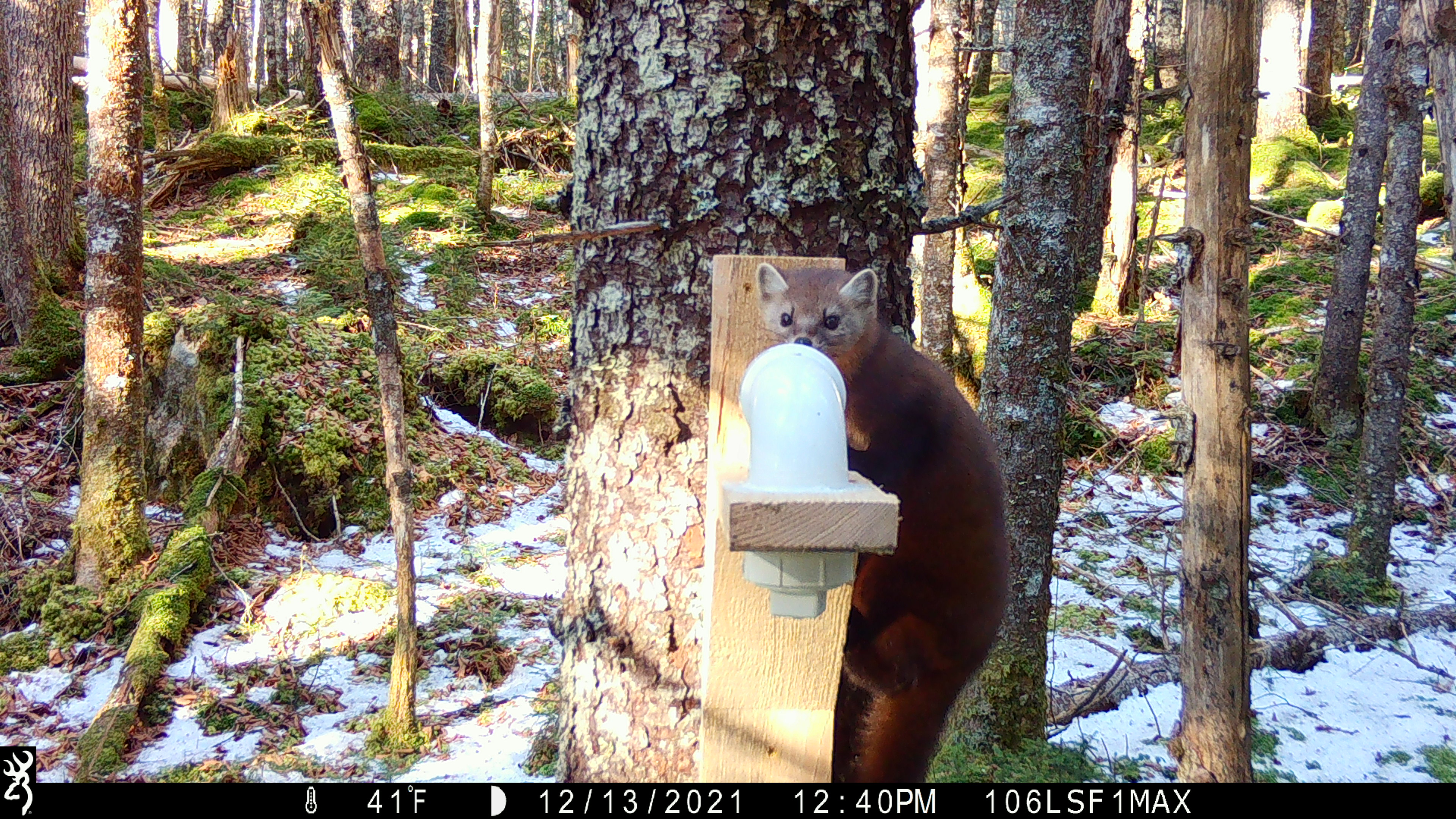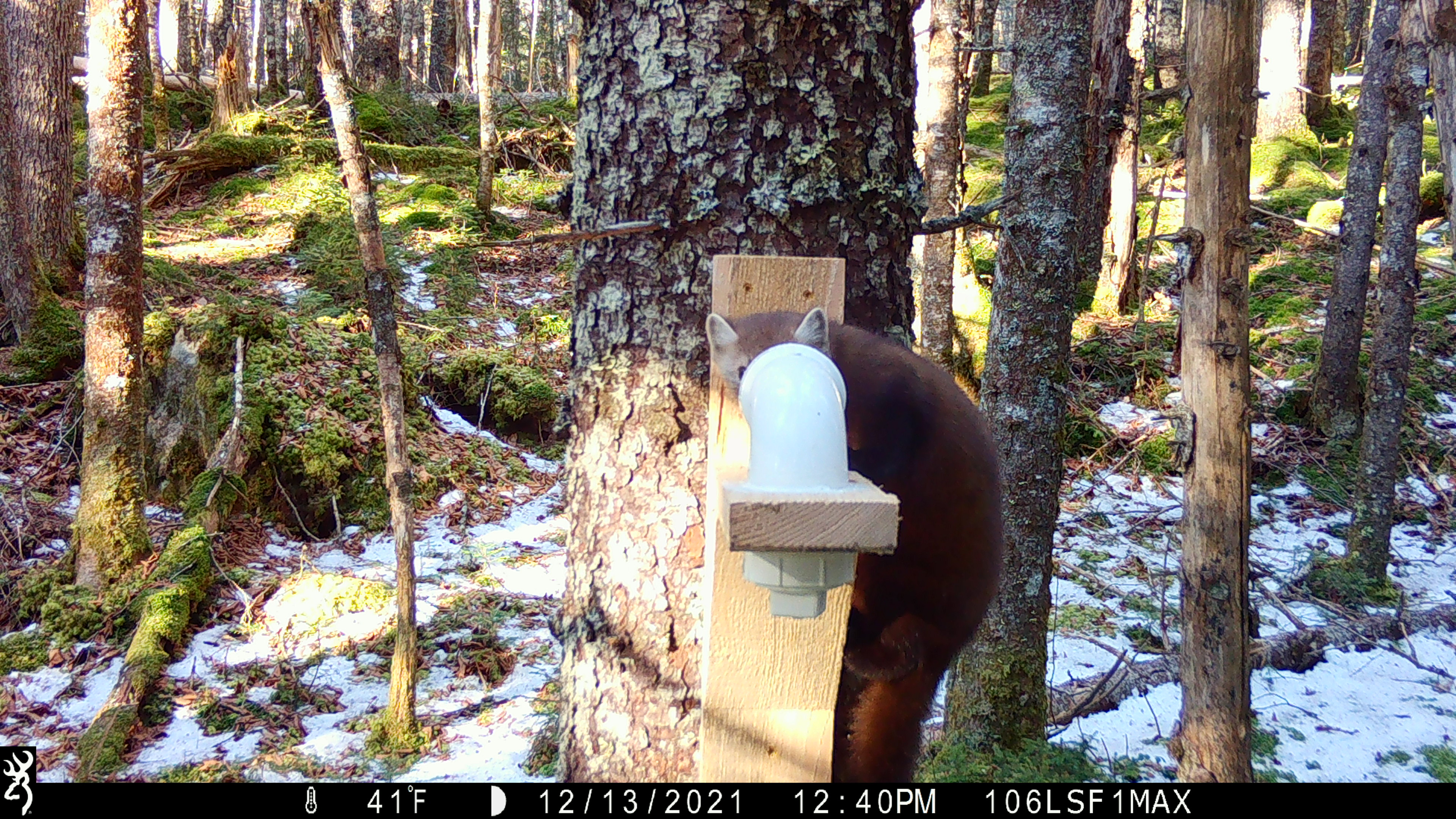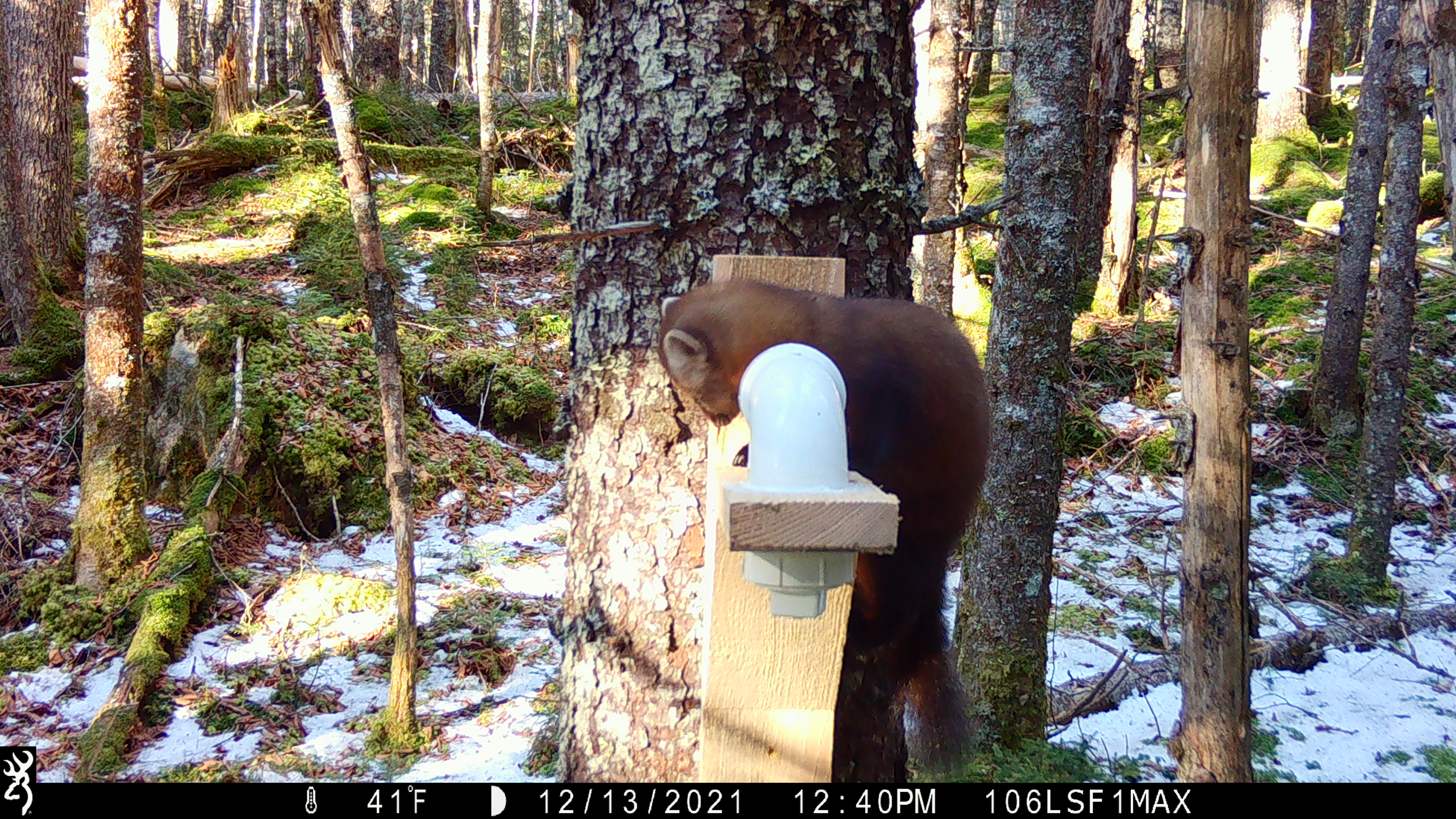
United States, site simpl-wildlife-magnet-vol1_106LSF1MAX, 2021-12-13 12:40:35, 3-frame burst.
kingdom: Animalia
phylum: Chordata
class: Mammalia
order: Carnivora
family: Mustelidae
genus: Martes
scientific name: Martes americana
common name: american marten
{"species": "american marten (Martes americana)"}